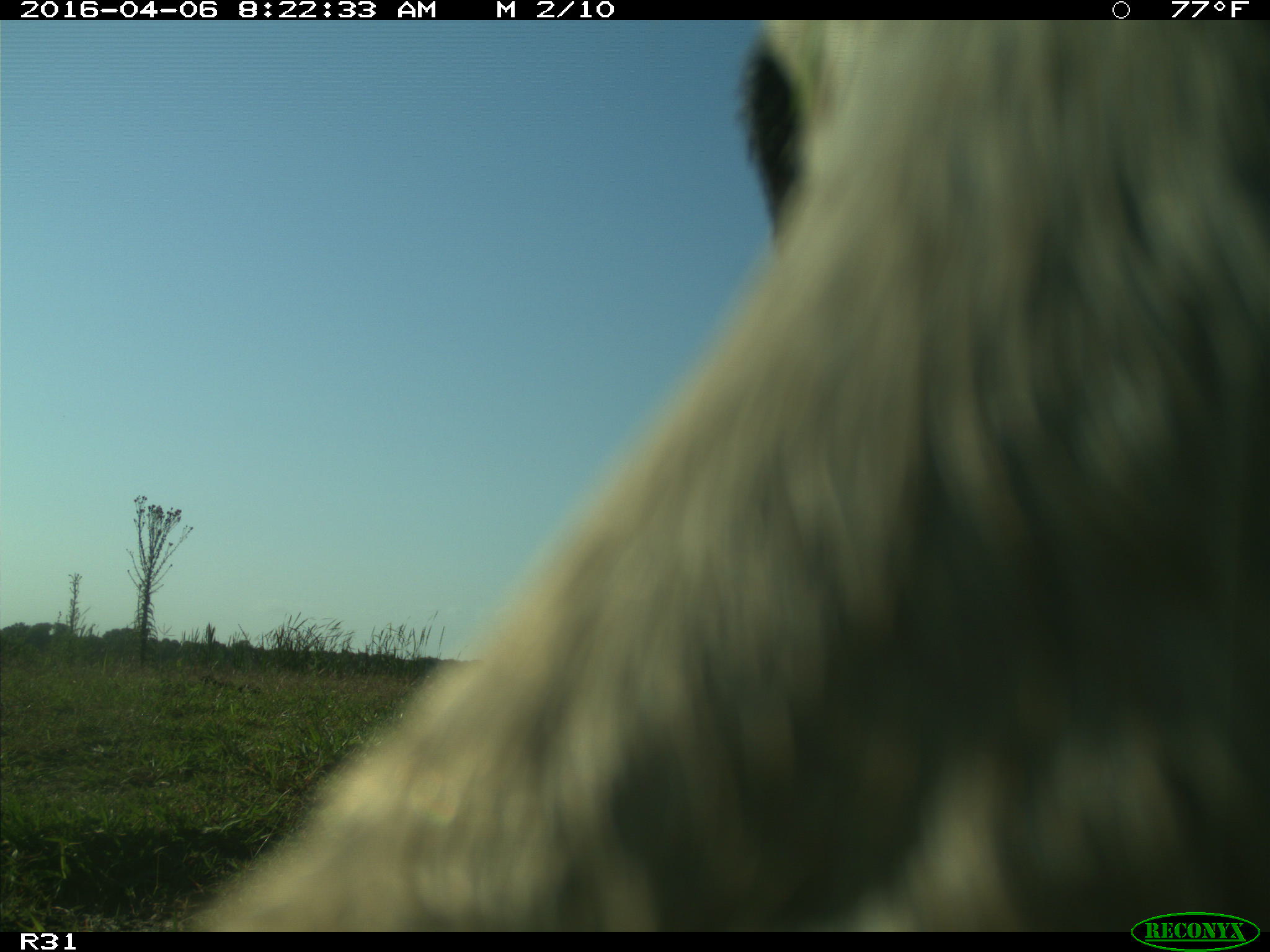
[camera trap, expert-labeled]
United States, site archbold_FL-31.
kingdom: Animalia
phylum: Chordata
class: Mammalia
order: Artiodactyla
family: Bovidae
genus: Bos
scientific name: Bos taurus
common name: domestic cow